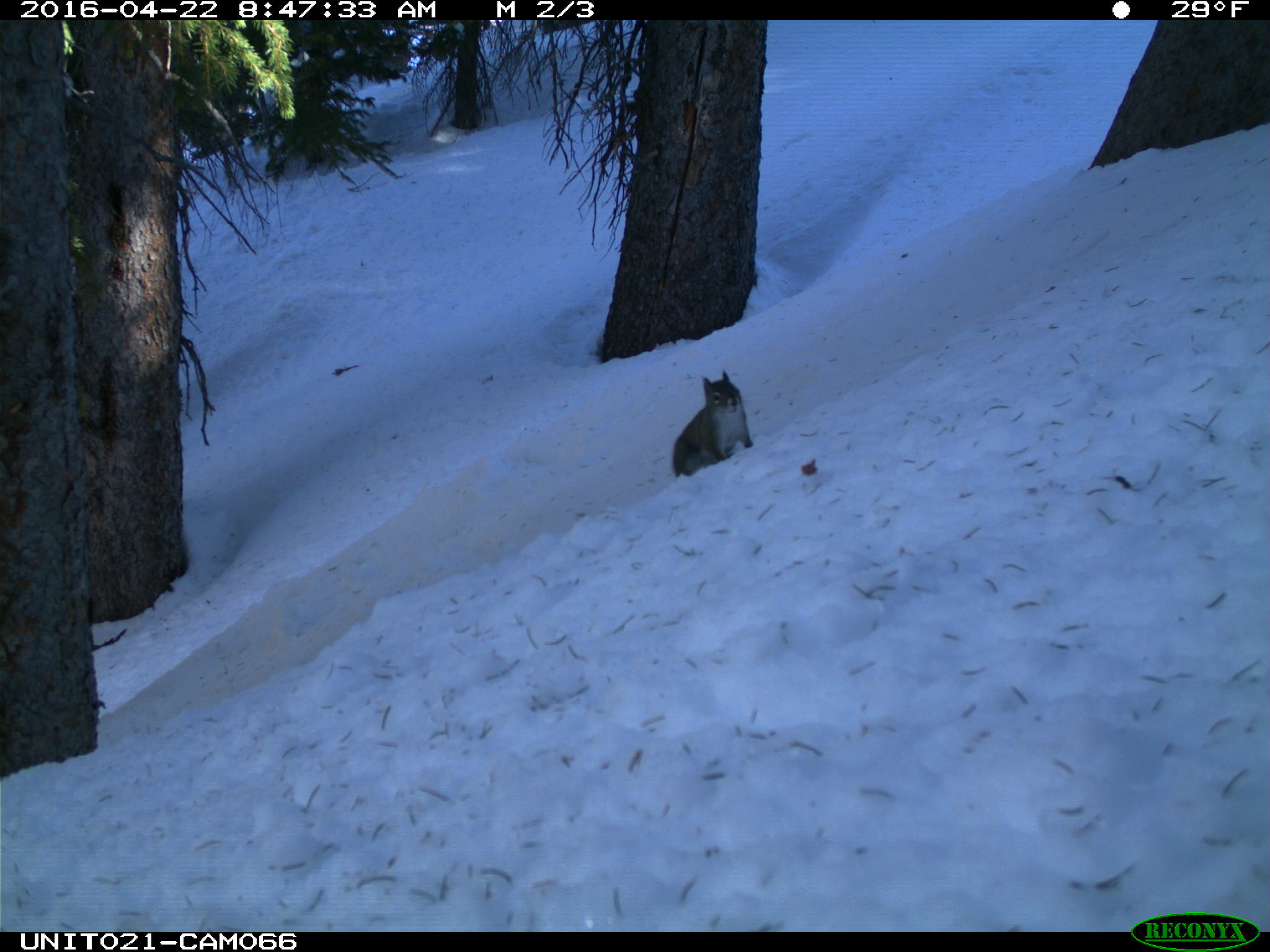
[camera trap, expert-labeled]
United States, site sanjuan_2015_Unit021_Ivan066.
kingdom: Animalia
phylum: Chordata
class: Mammalia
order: Rodentia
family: Sciuridae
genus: Tamiasciurus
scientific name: Tamiasciurus hudsonicus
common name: american red squirrel